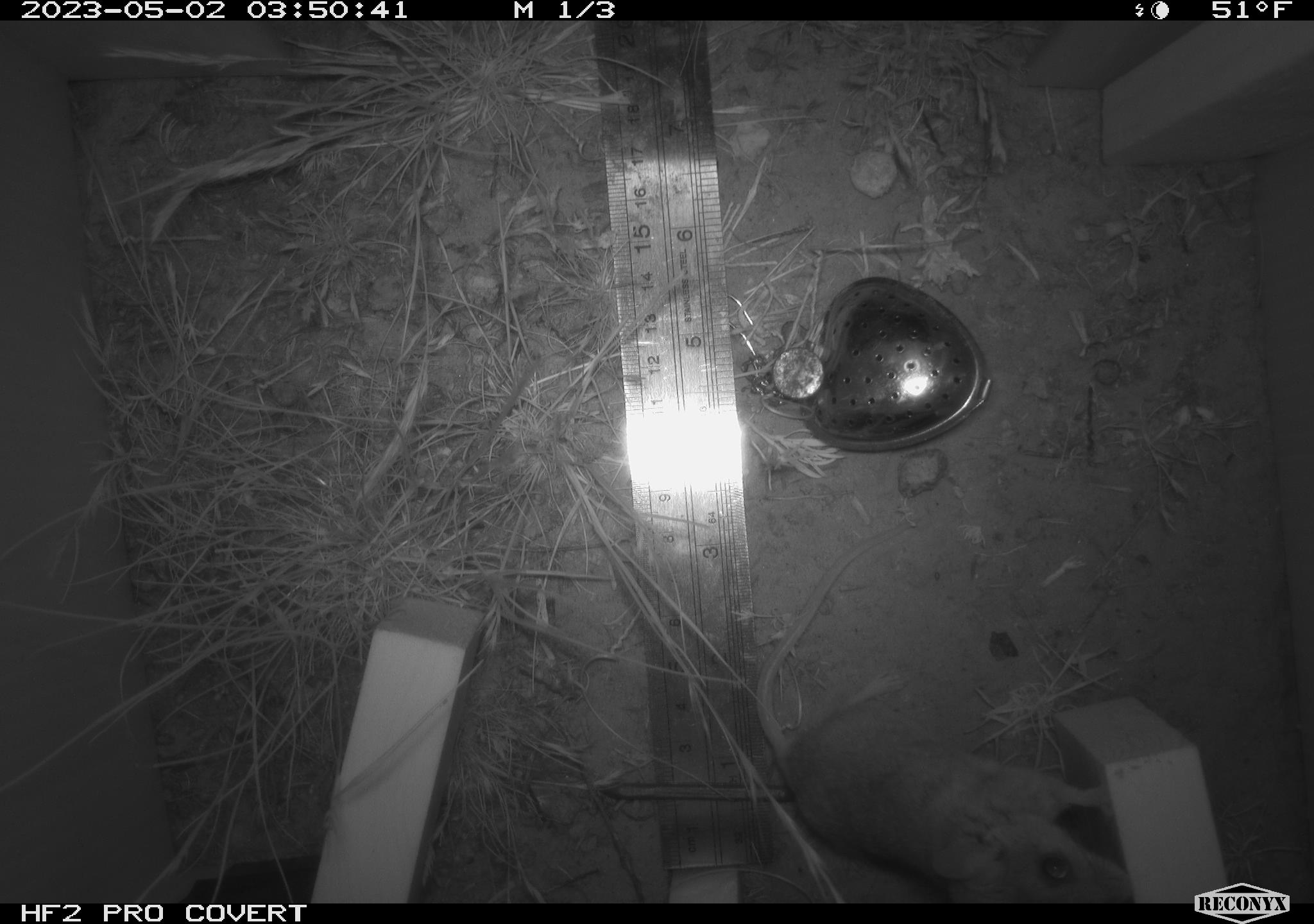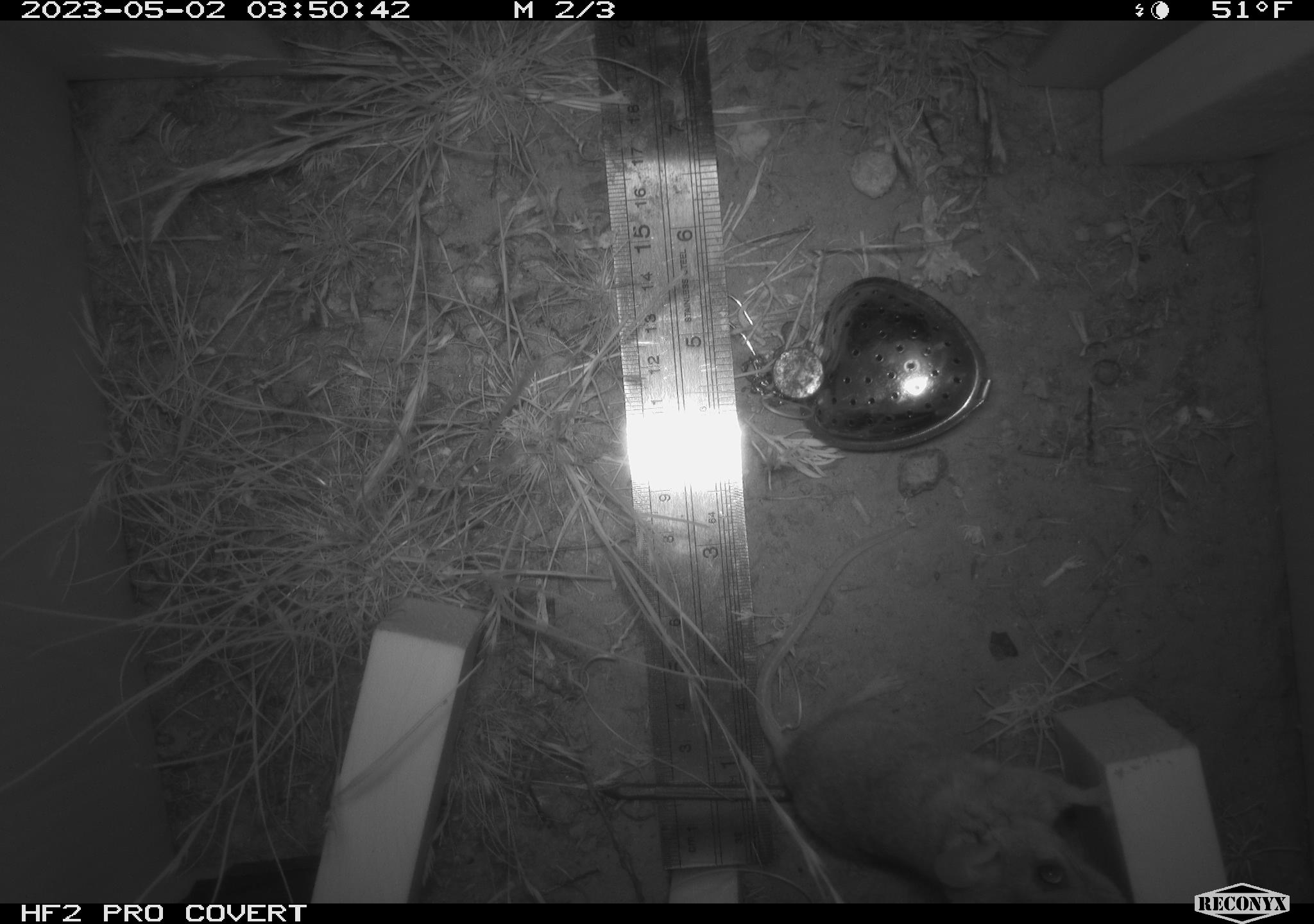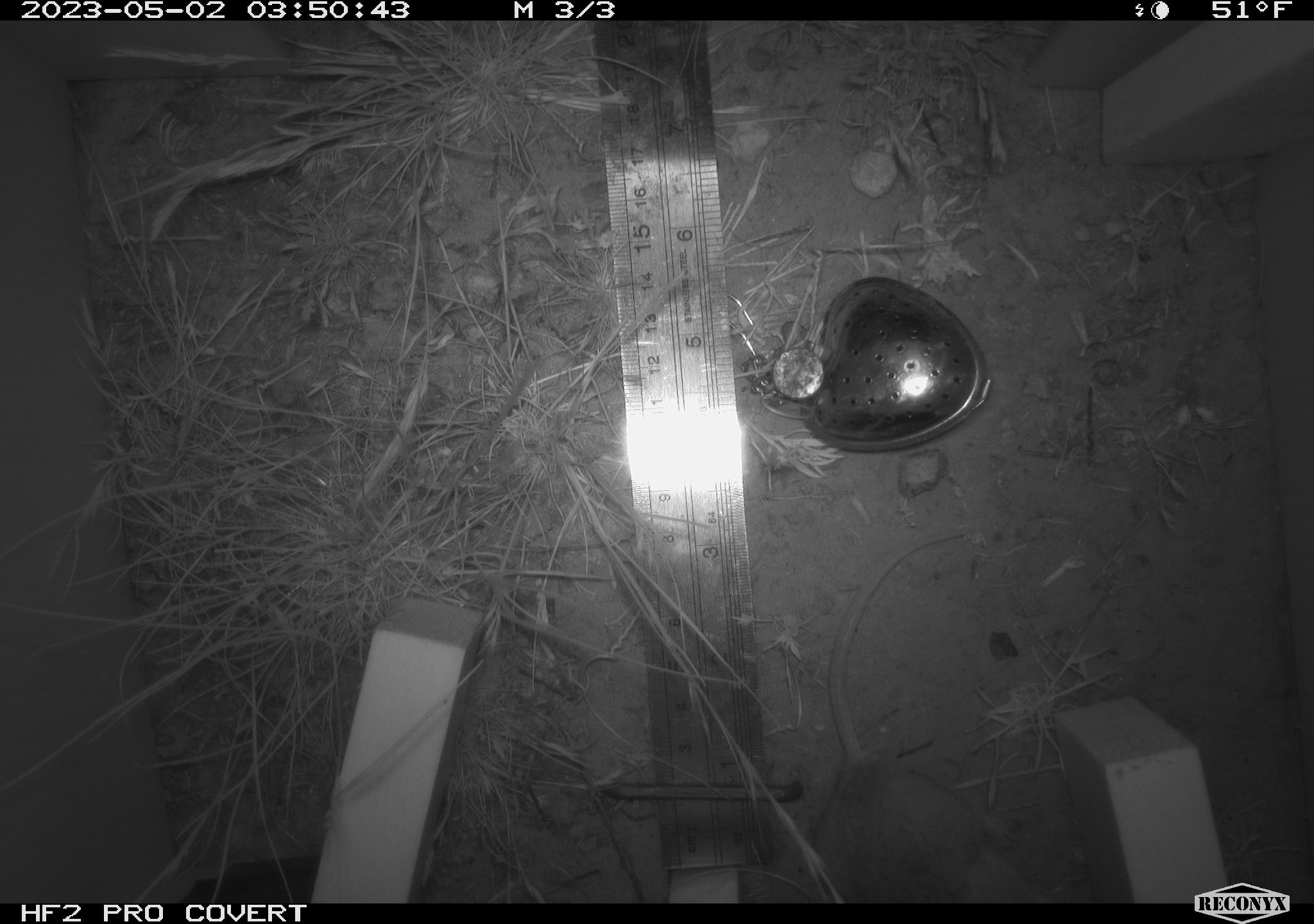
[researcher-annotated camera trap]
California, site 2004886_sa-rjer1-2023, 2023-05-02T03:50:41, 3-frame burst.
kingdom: Animalia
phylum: Chordata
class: Mammalia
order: Rodentia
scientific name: Rodentia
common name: mouse species